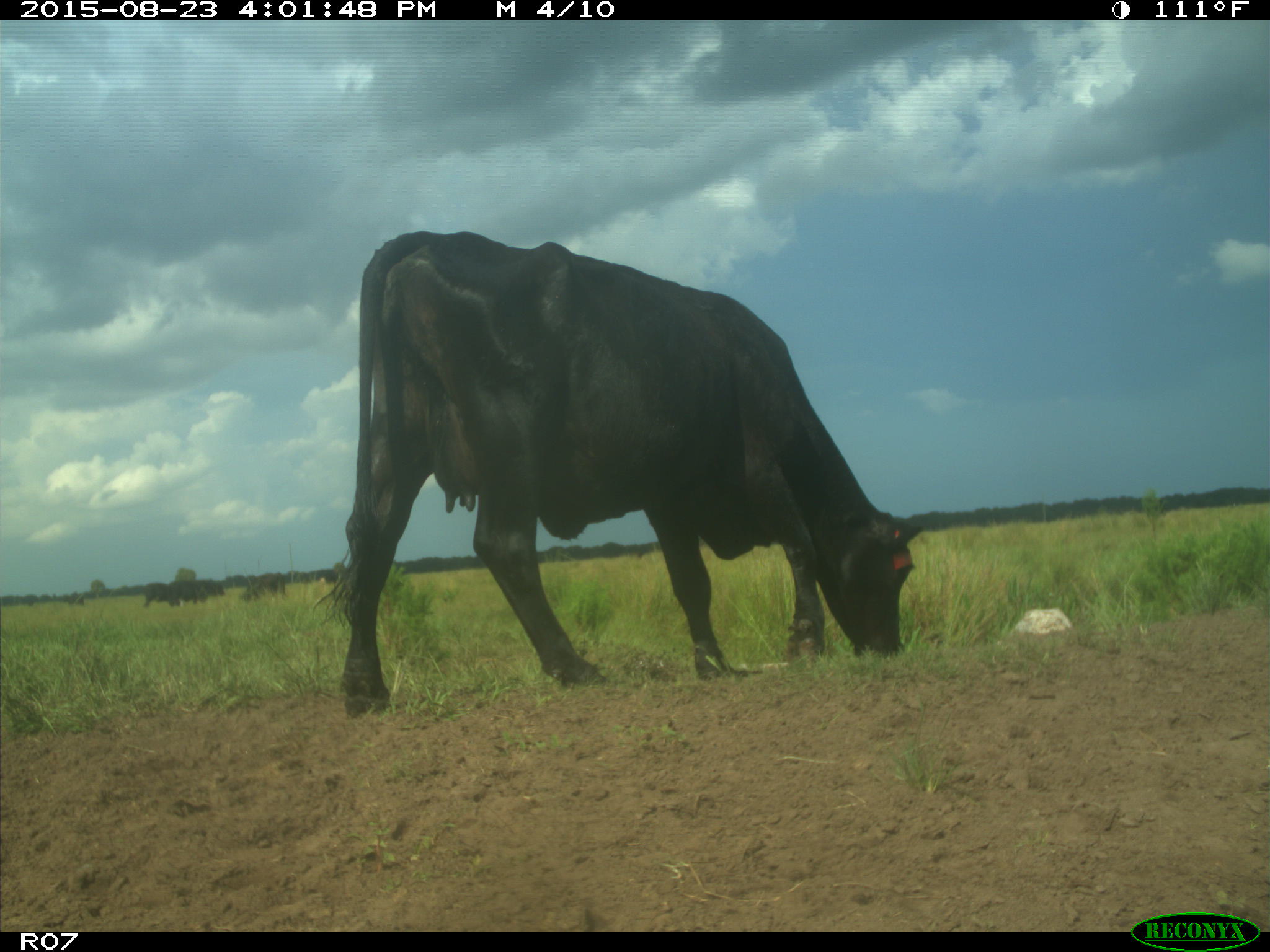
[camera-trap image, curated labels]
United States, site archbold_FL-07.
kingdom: Animalia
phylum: Chordata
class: Mammalia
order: Artiodactyla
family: Bovidae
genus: Bos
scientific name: Bos taurus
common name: domestic cow